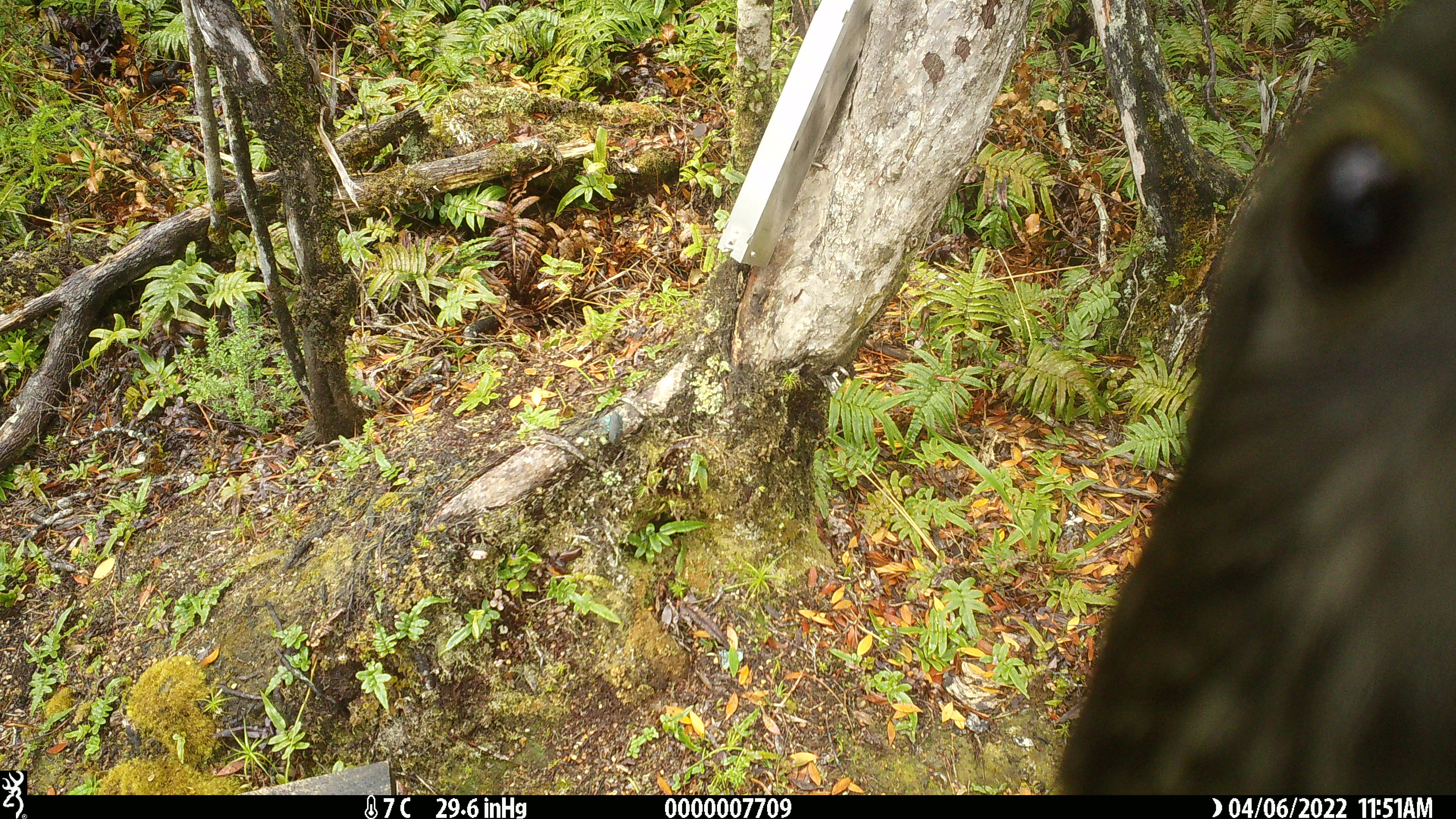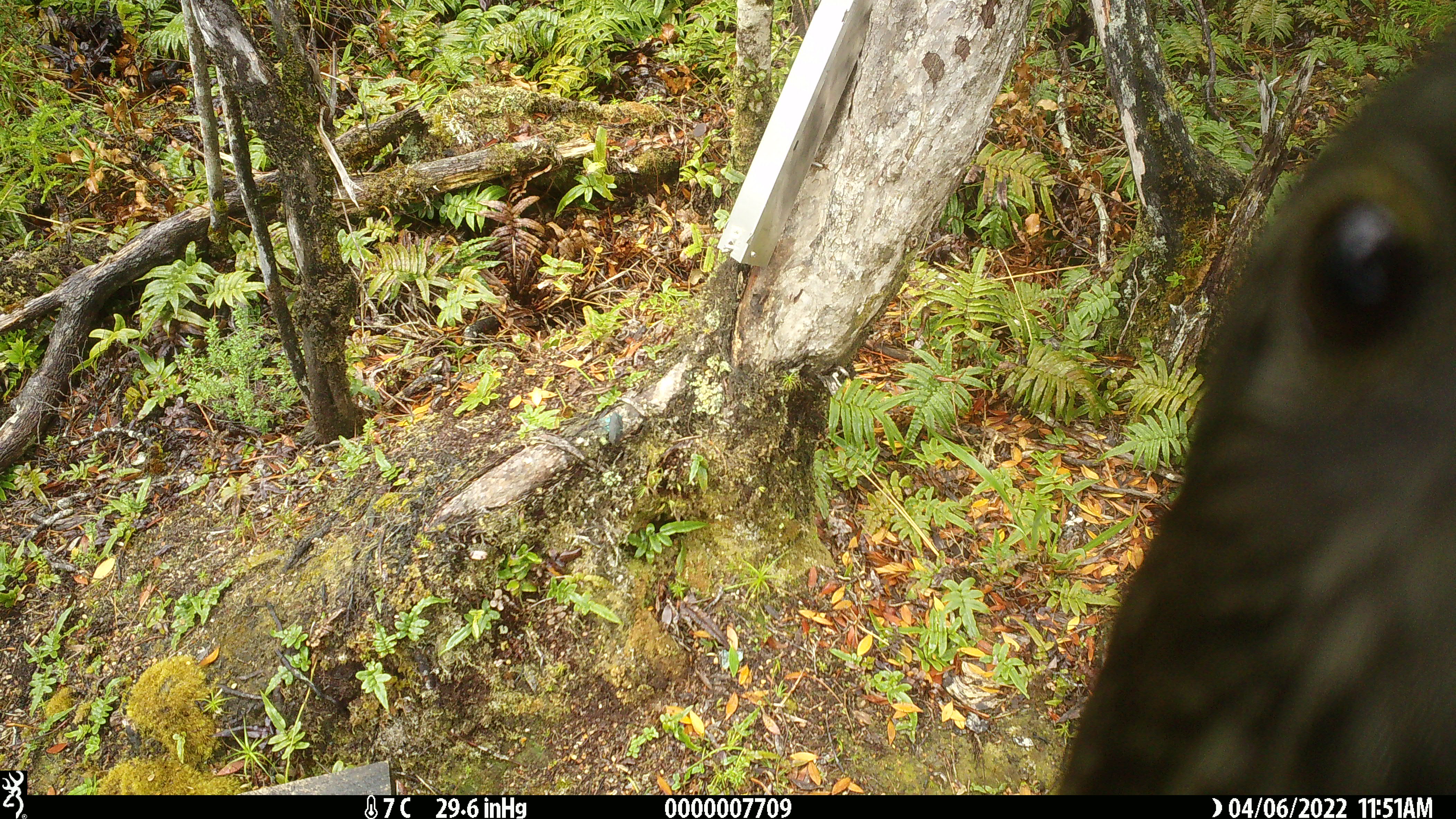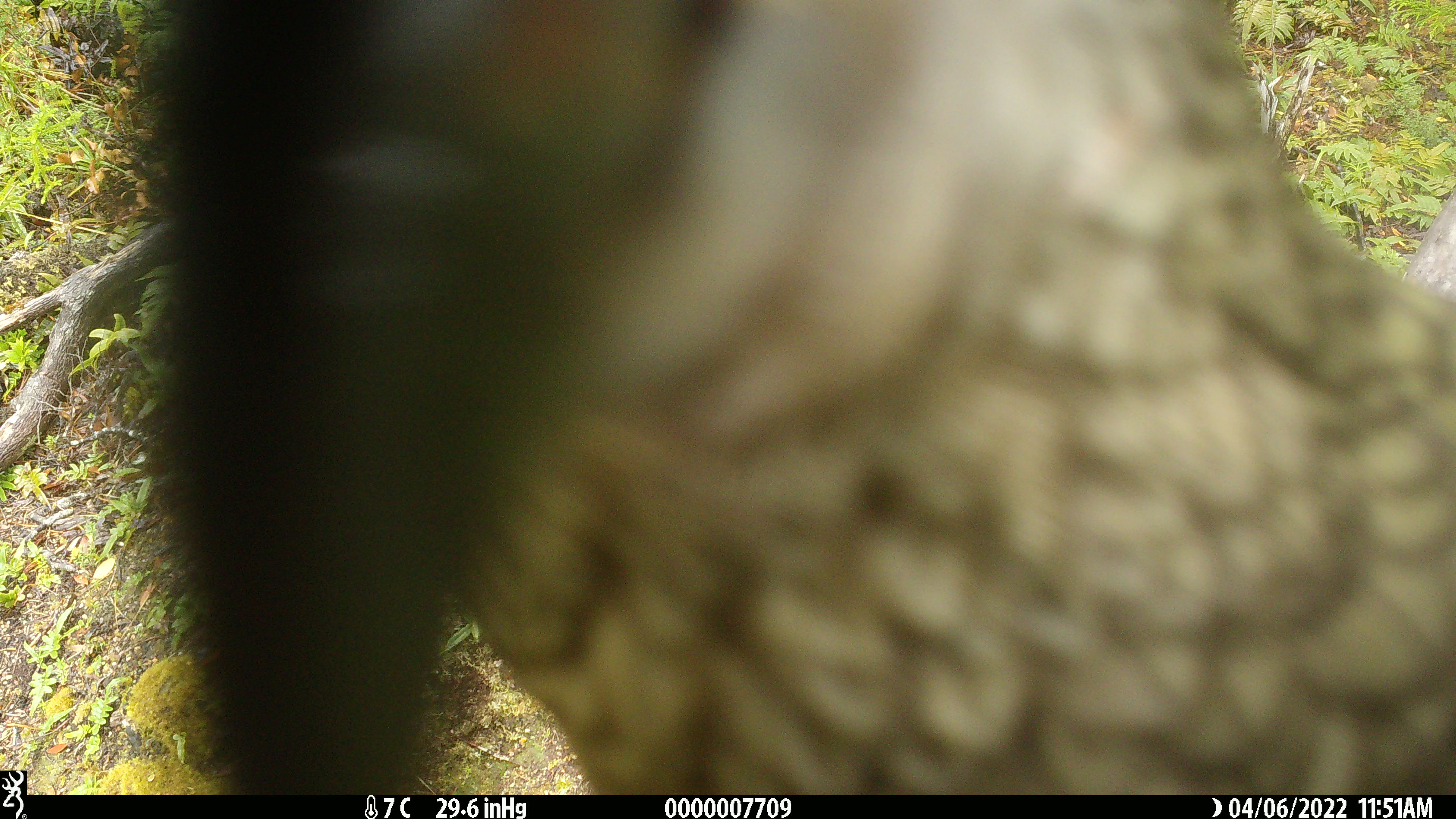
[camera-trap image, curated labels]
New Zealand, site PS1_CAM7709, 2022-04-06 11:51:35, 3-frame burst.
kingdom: Animalia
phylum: Chordata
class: Aves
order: Psittaciformes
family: Strigopidae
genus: Nestor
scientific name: Nestor notabilis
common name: kea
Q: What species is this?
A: Kea (Nestor notabilis).